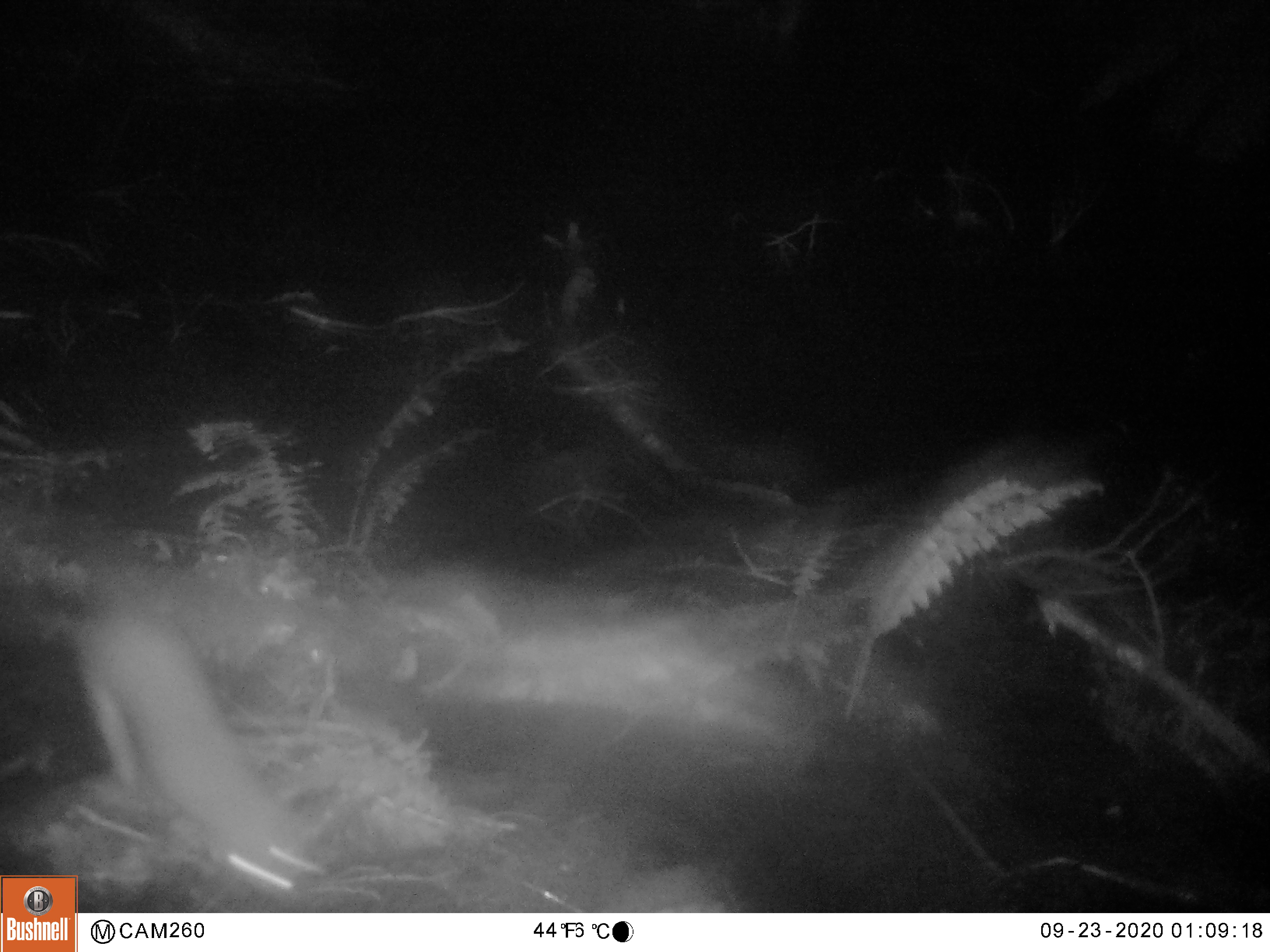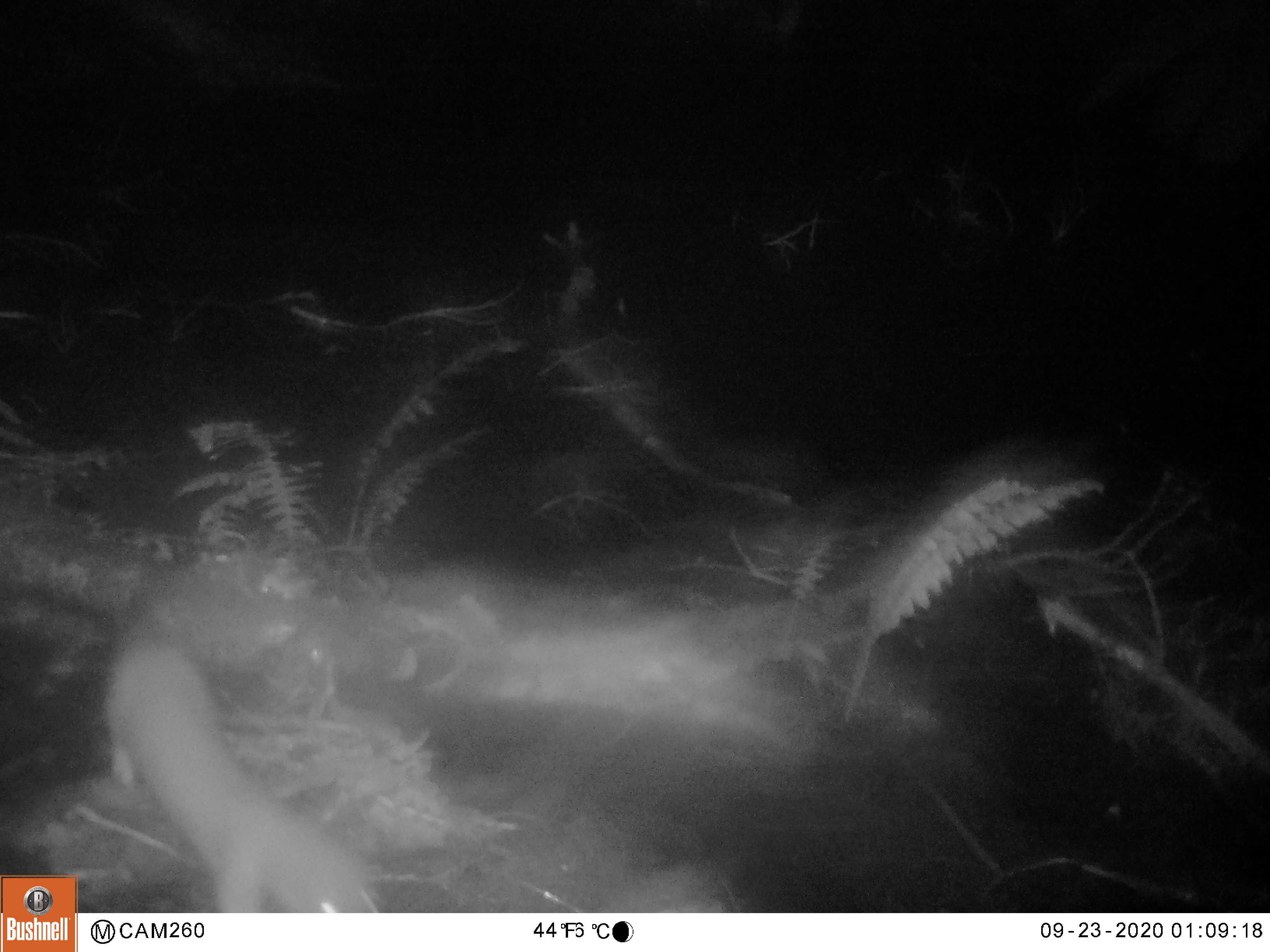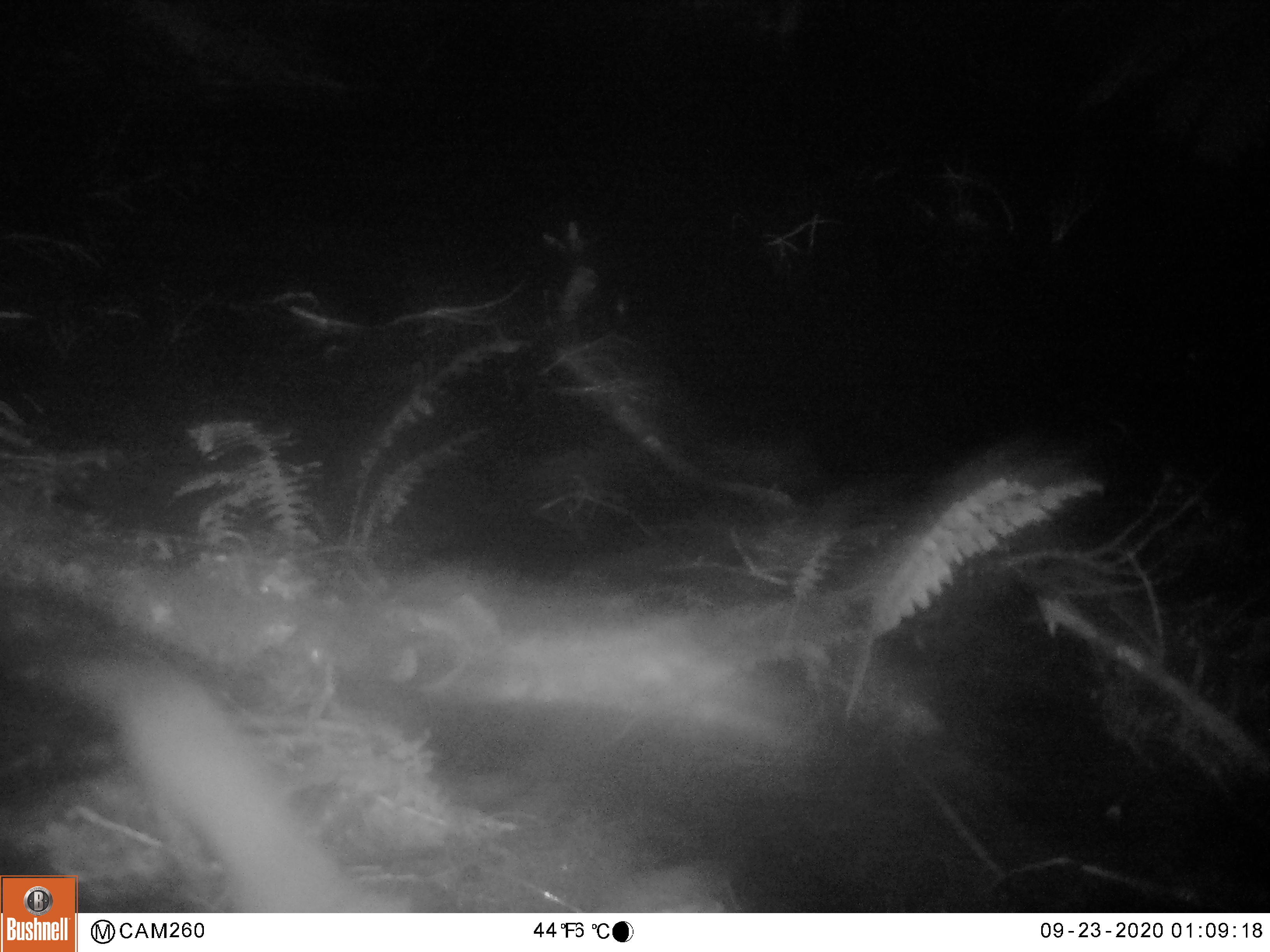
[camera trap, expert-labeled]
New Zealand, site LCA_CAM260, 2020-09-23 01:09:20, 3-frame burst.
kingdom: Animalia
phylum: Chordata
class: Mammalia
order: Carnivora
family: Mustelidae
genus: Mustela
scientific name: Mustela erminea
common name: stoat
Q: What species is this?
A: Stoat (Mustela erminea).